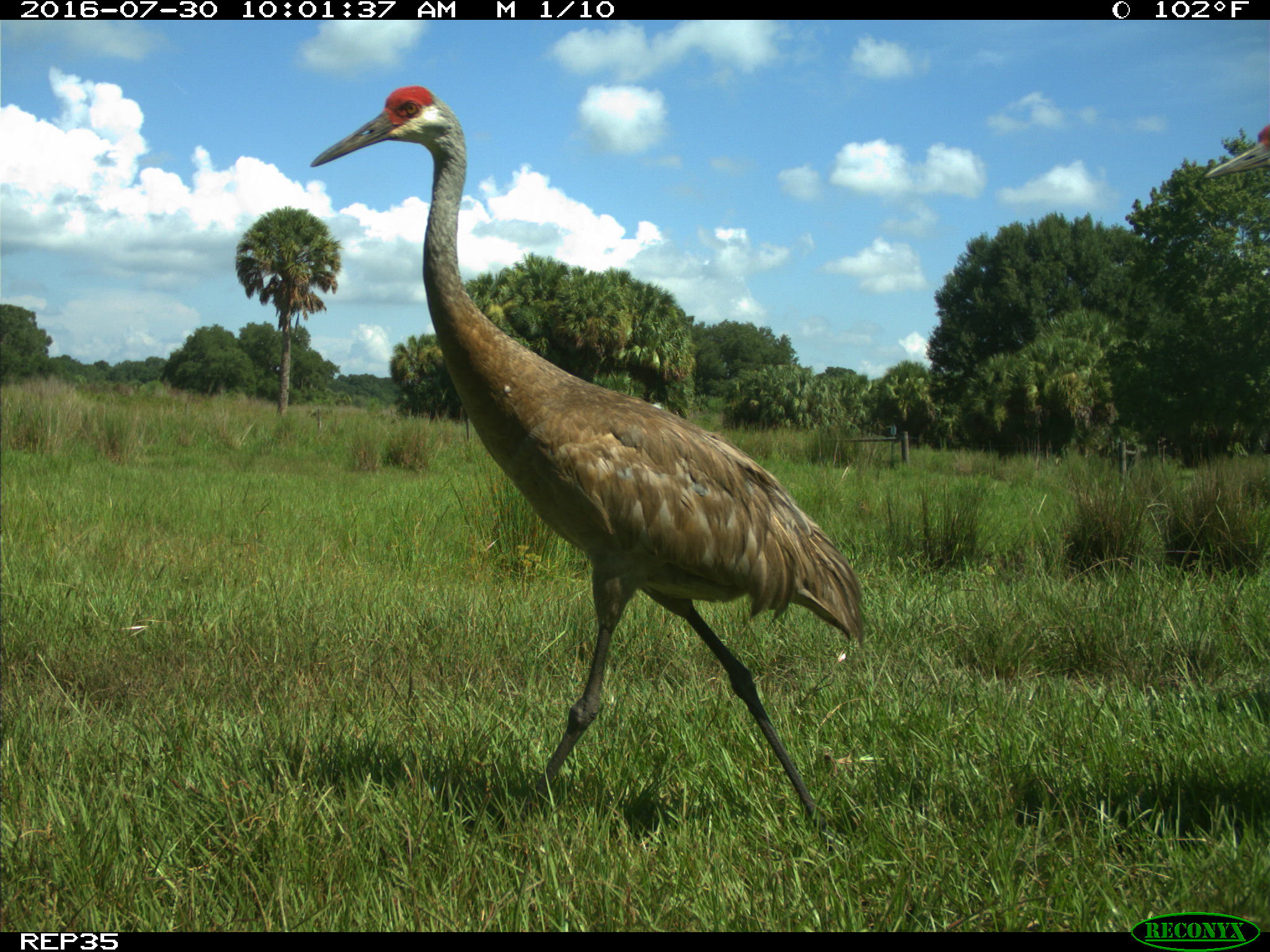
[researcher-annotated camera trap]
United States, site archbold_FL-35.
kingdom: Animalia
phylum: Chordata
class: Aves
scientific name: Aves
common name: birds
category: unidentified bird